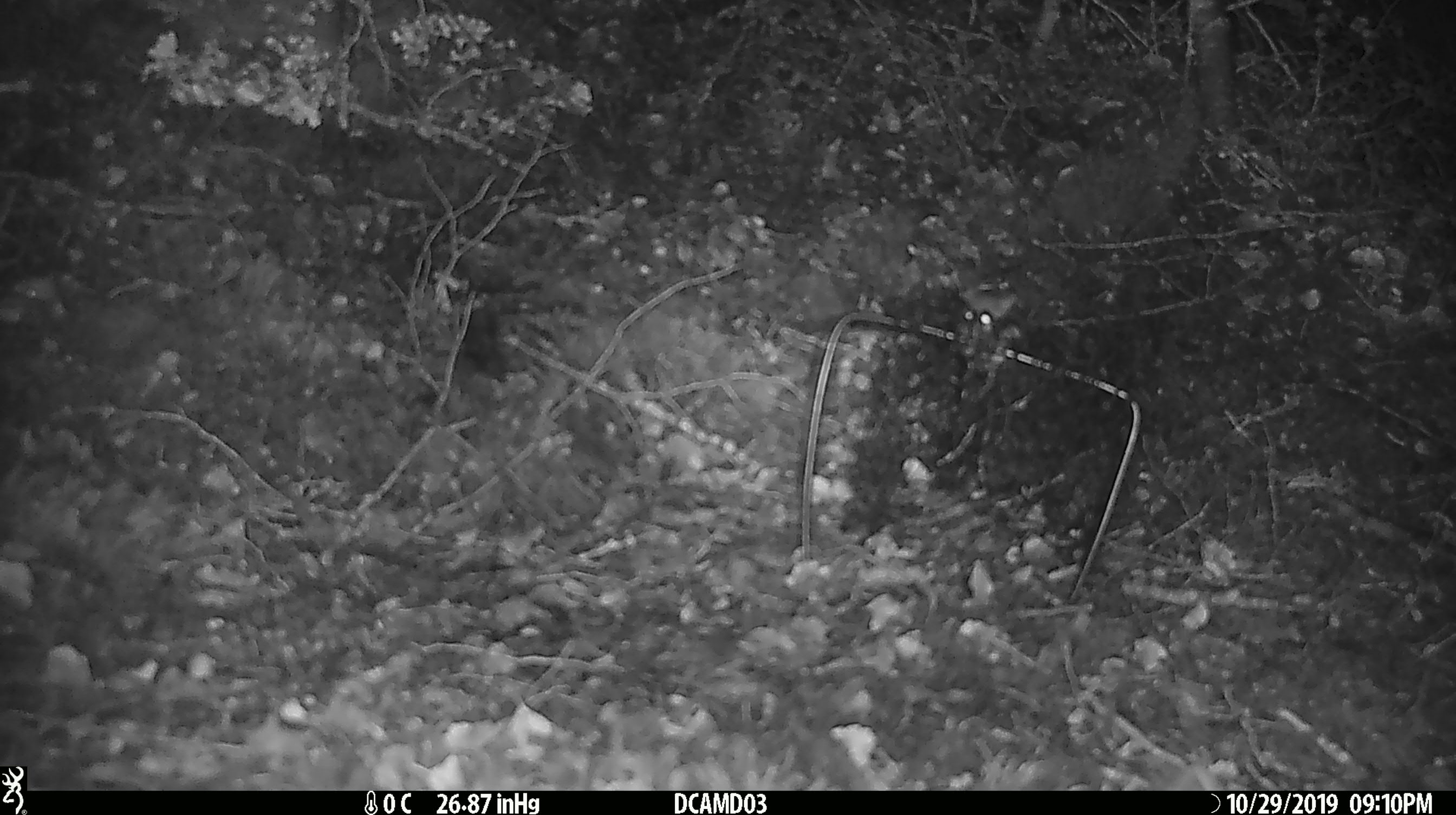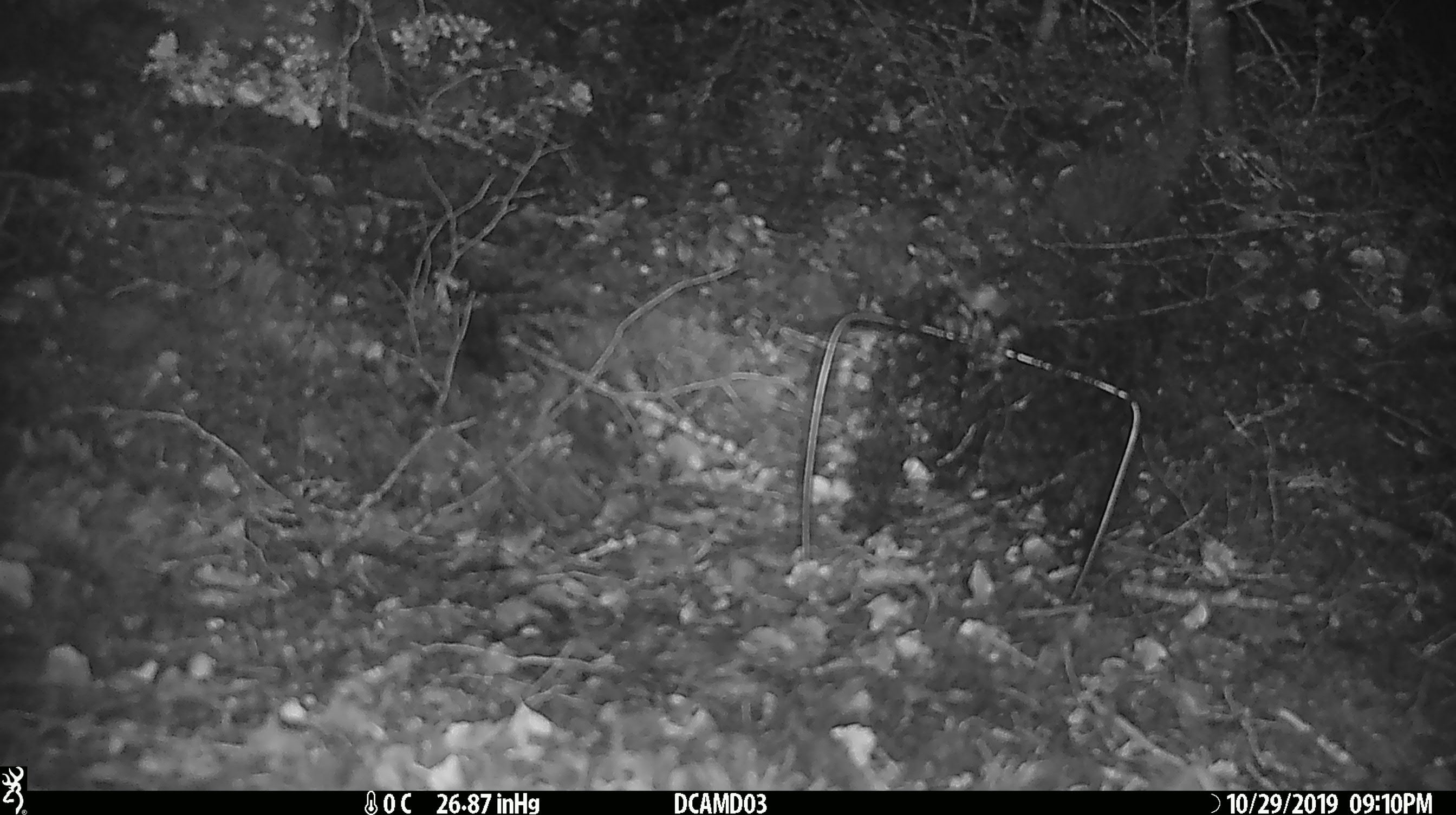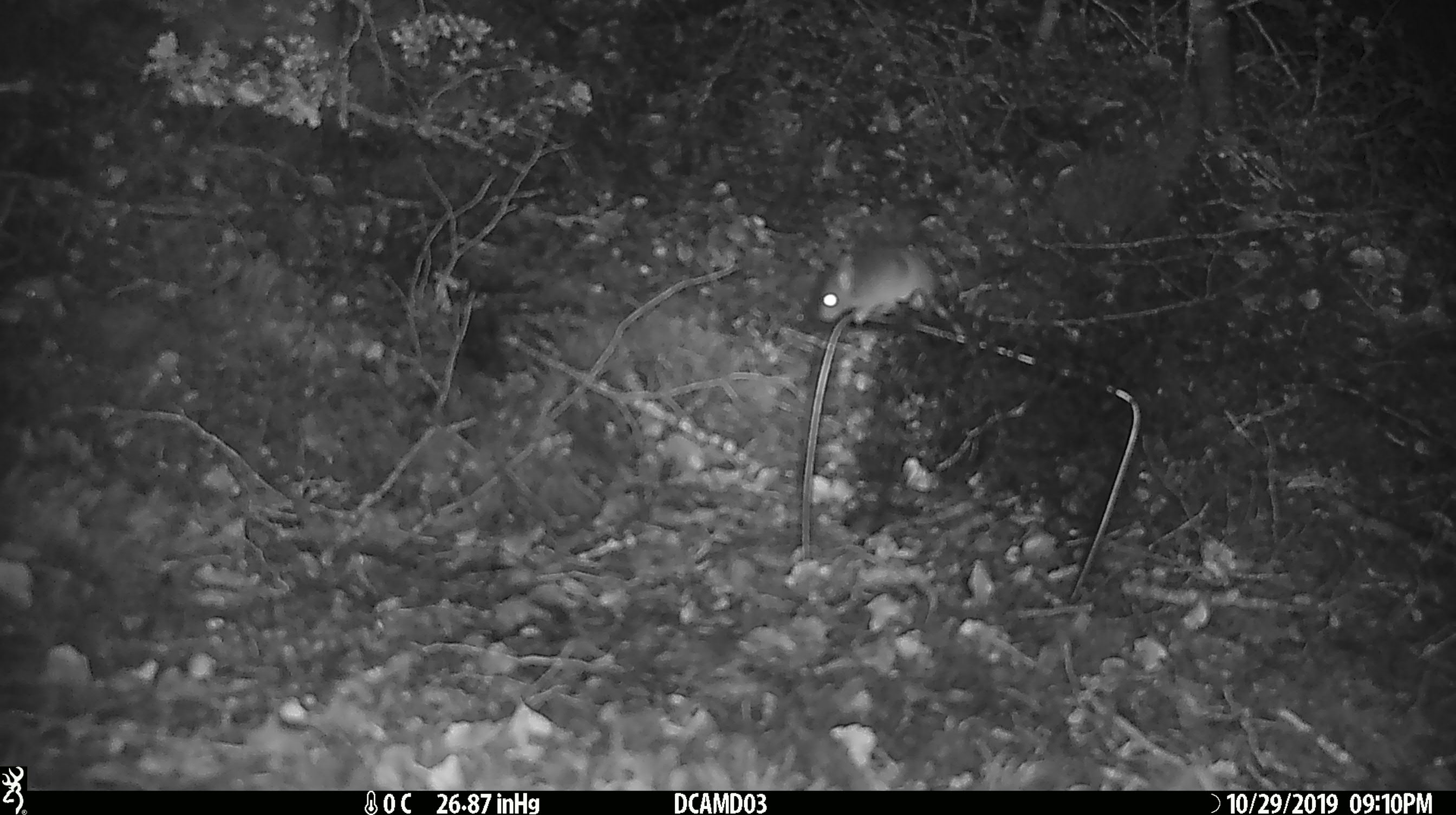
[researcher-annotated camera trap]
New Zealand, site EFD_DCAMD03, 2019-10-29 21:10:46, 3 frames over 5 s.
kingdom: Animalia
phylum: Chordata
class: Mammalia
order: Rodentia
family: Muridae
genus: Mus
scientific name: Mus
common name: mouse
Mouse (Mus).